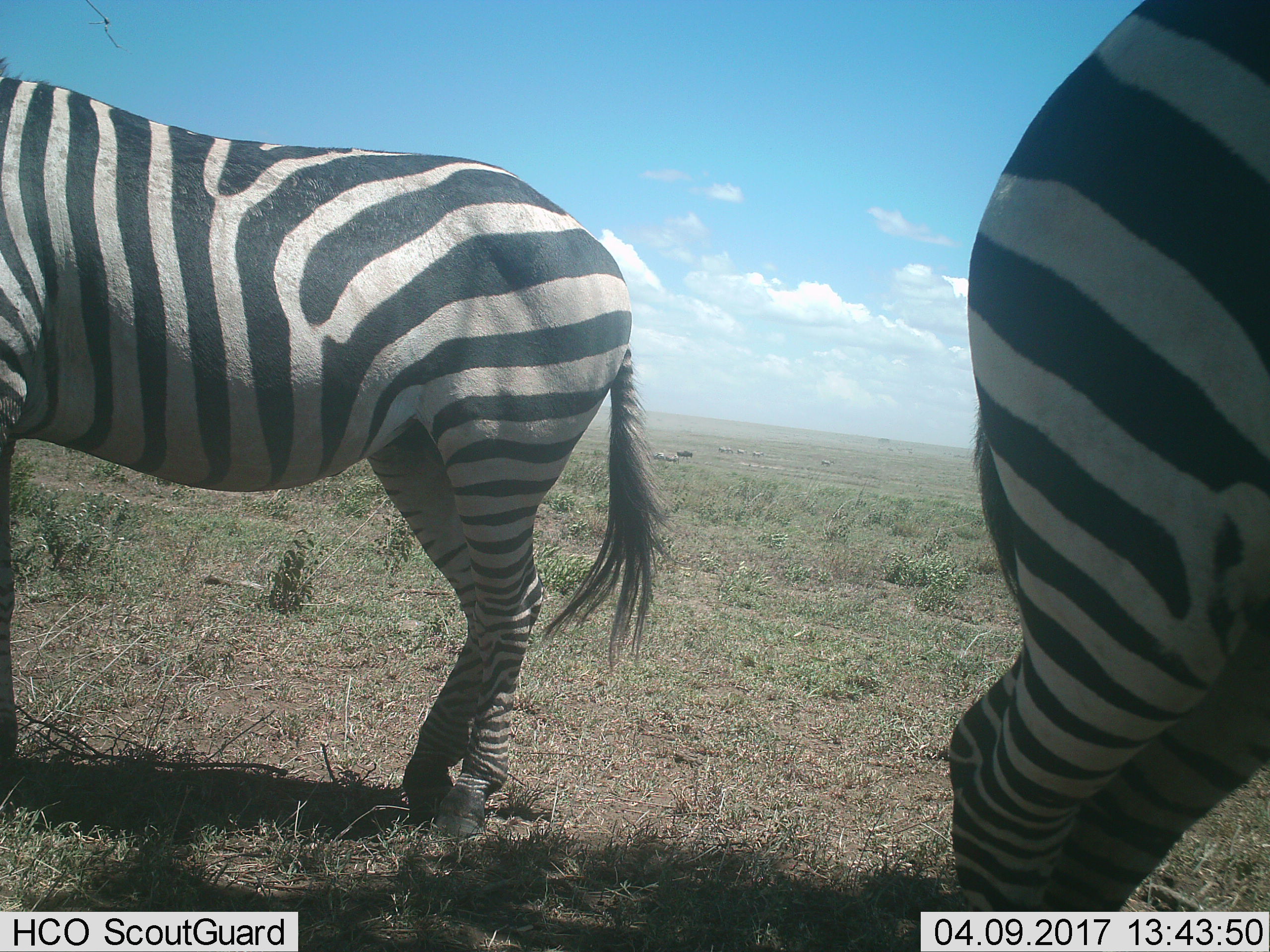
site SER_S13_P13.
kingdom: Animalia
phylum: Chordata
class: Mammalia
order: Perissodactyla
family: Equidae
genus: Equus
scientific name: Equus quagga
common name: plains zebra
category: zebraplains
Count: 2.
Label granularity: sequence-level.